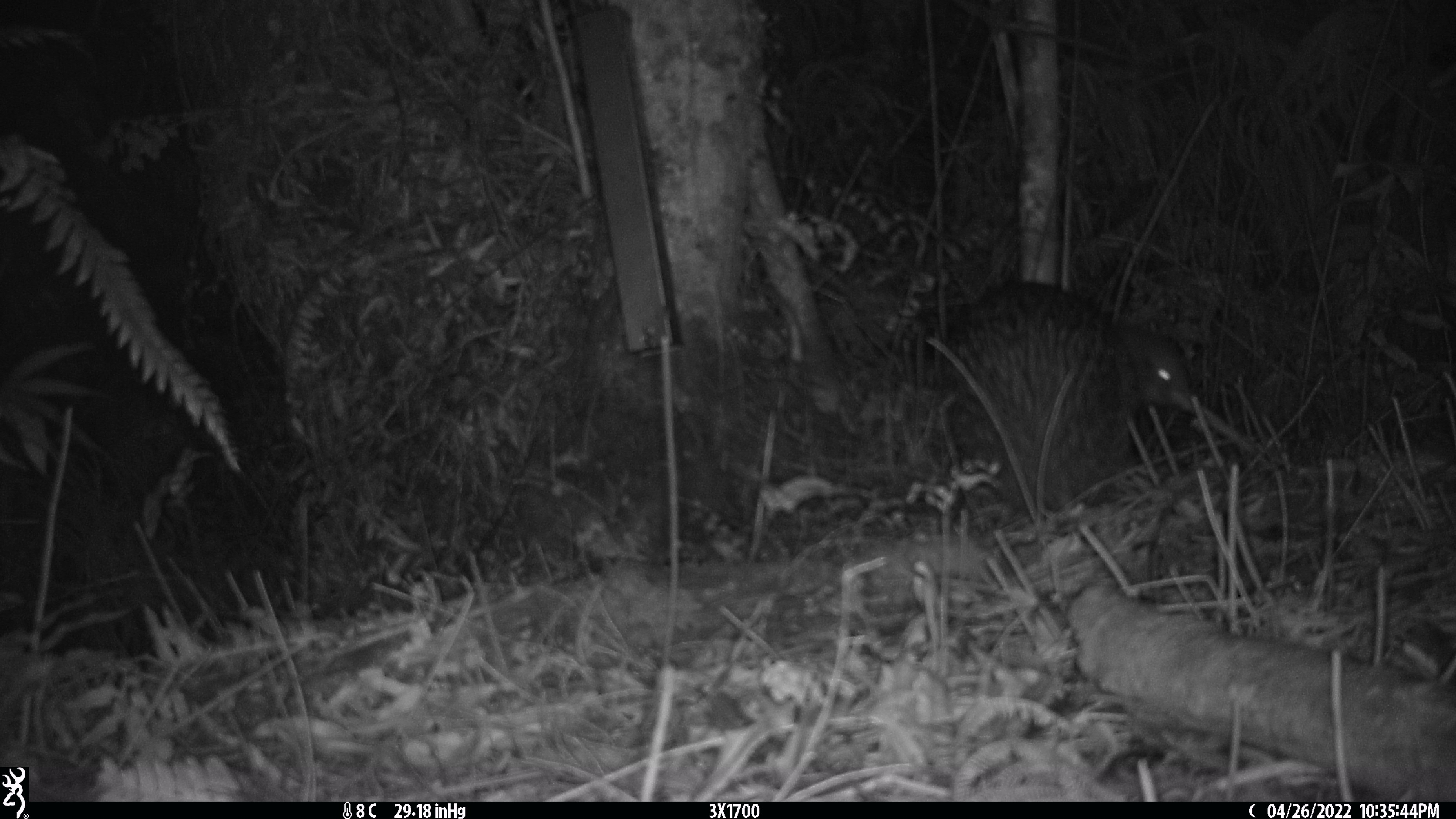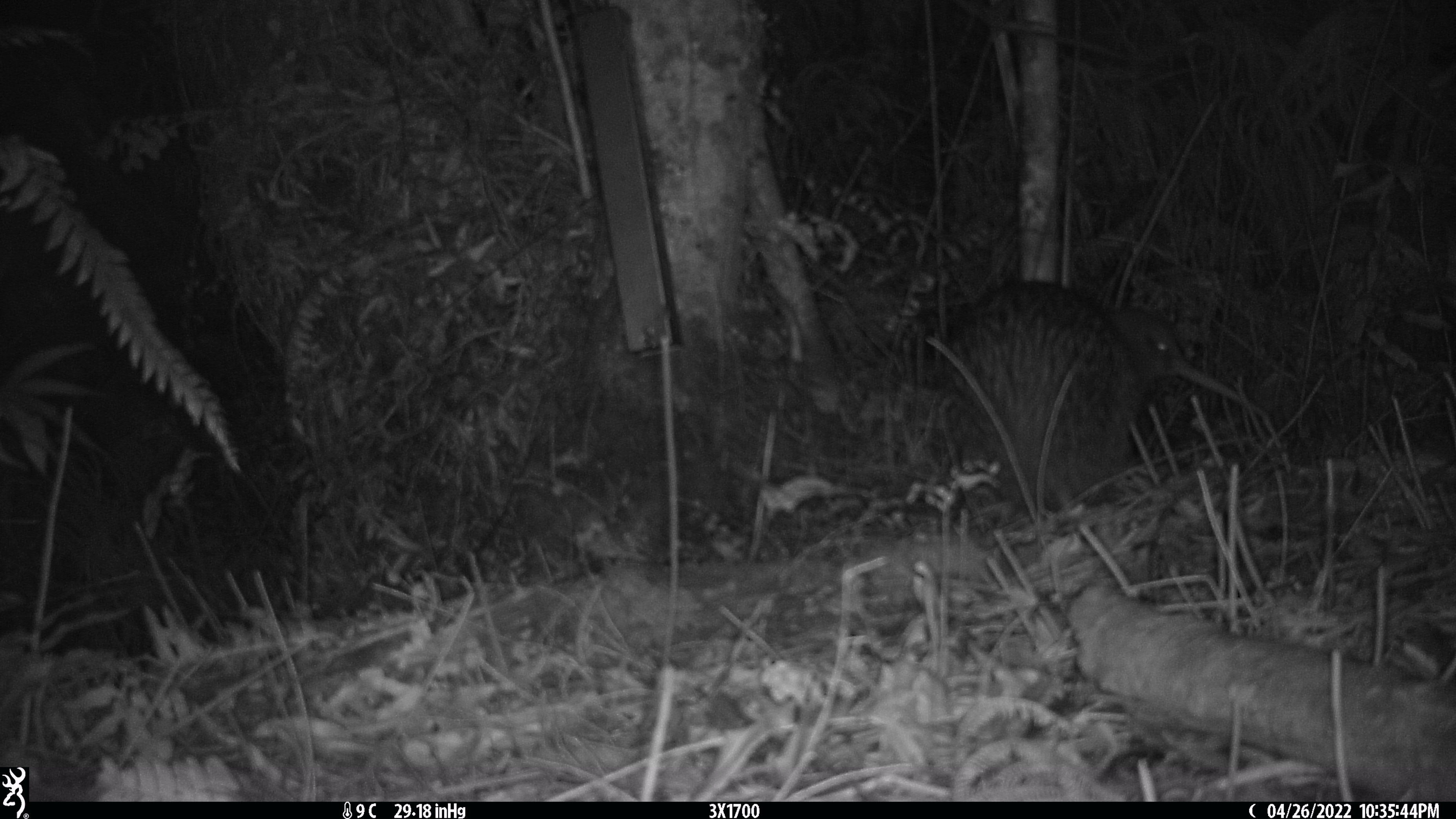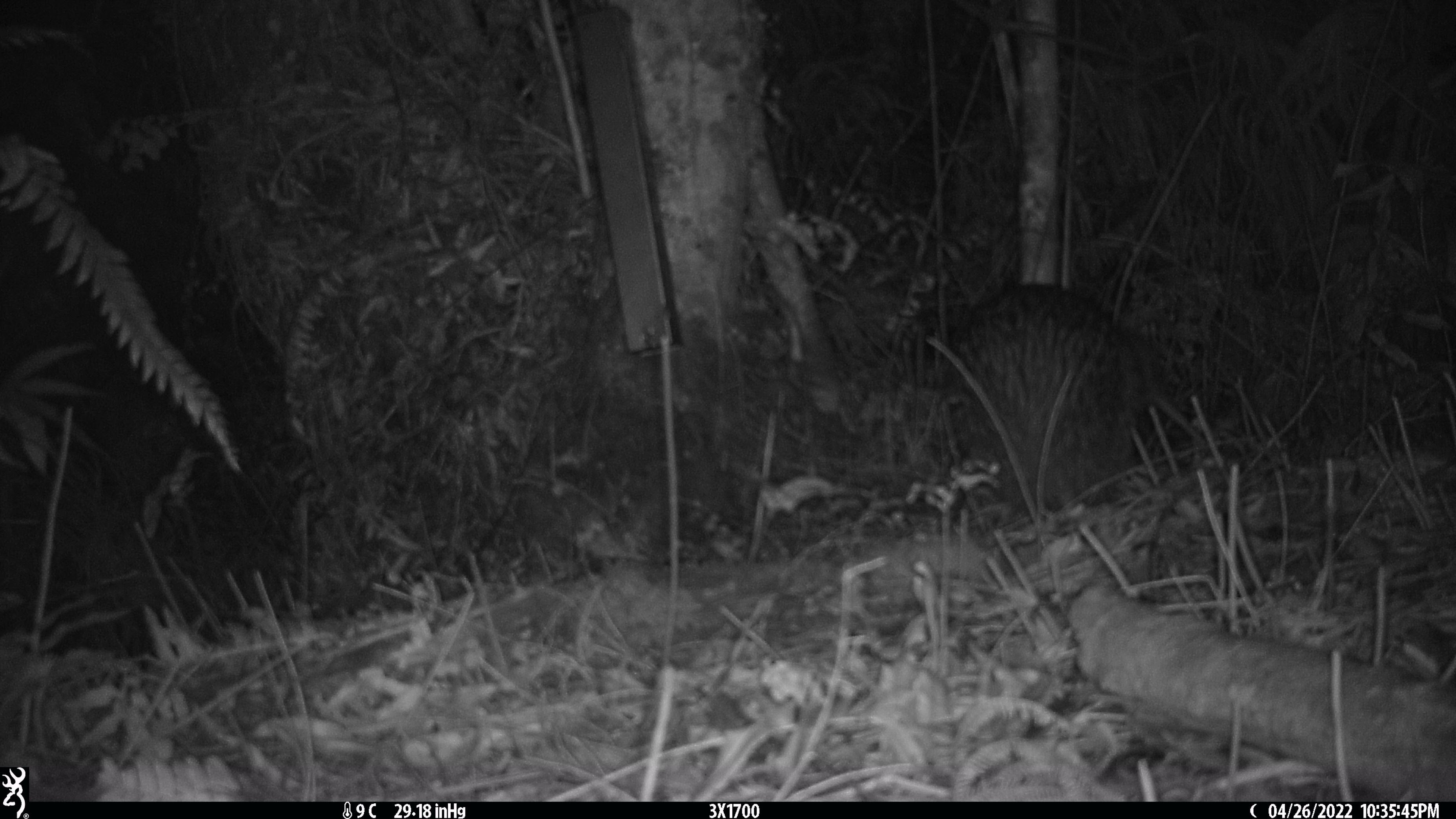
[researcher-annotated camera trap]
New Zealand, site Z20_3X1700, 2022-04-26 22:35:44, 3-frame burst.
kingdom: Animalia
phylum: Chordata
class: Aves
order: Apterygiformes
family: Apterygidae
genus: Apteryx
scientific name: Apteryx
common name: kiwi